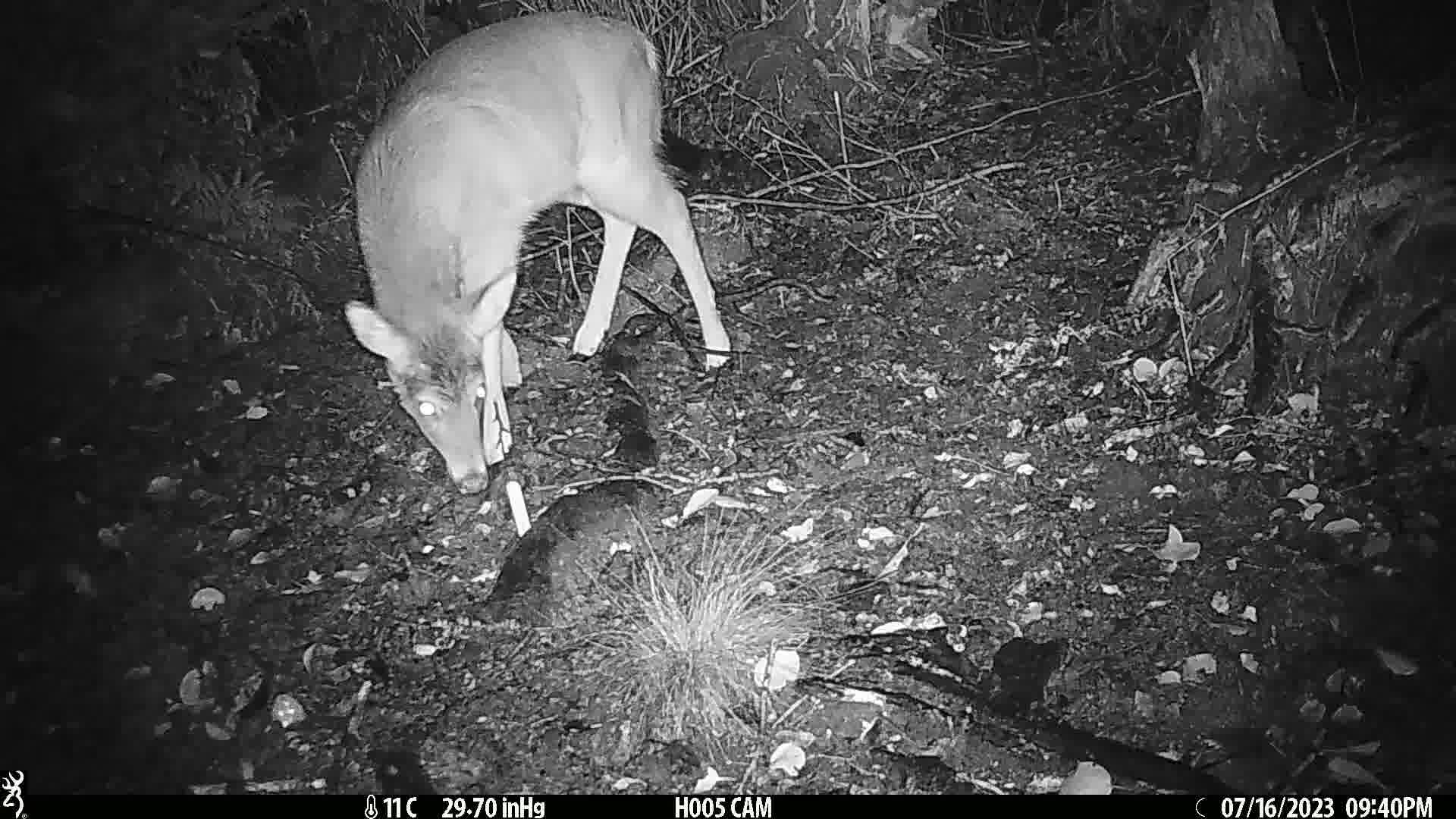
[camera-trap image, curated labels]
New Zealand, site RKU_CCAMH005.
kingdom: Animalia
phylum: Chordata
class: Mammalia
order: Artiodactyla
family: Cervidae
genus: Odocoileus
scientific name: Odocoileus virginianus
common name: white-tailed deer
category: white tailed deer